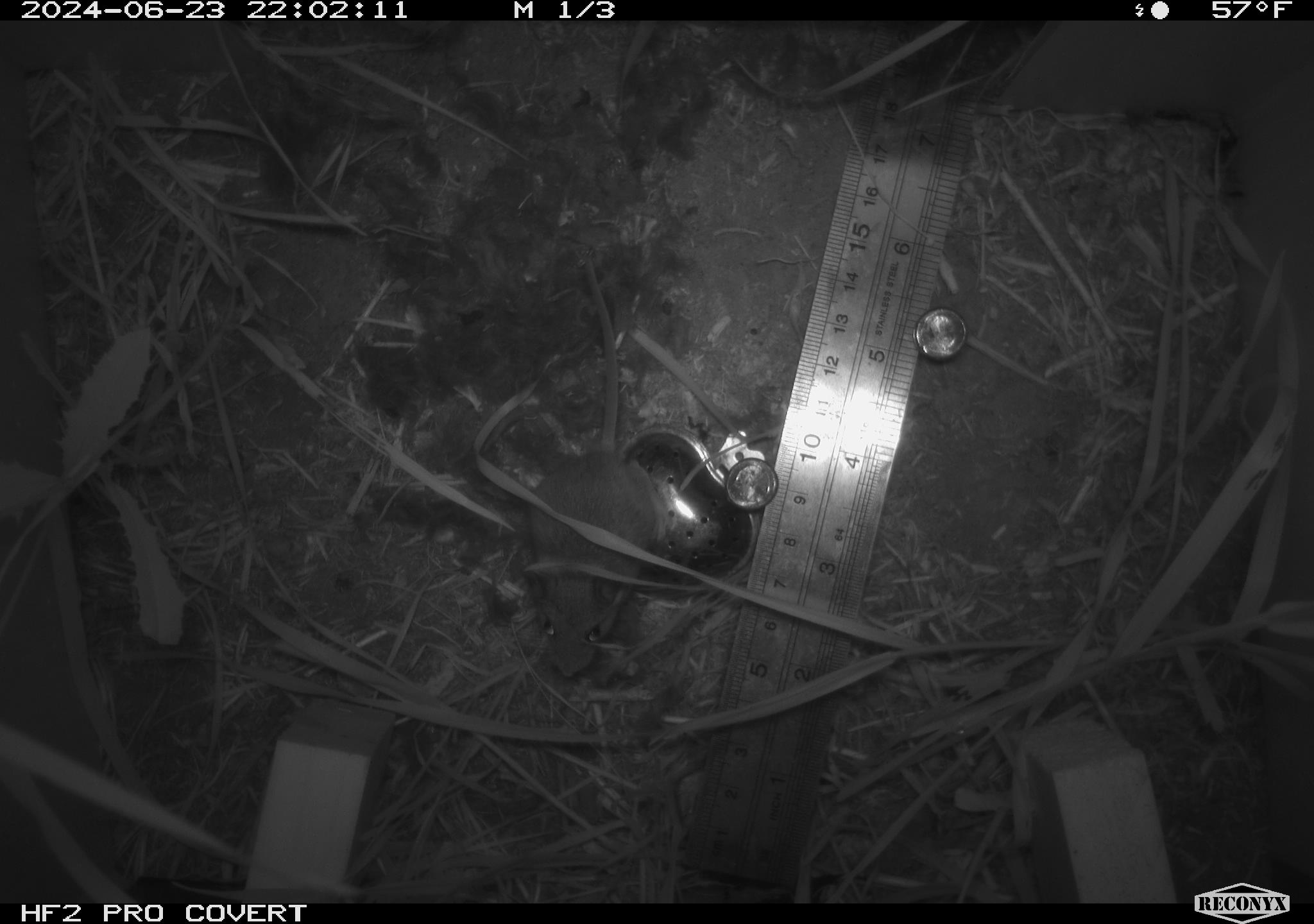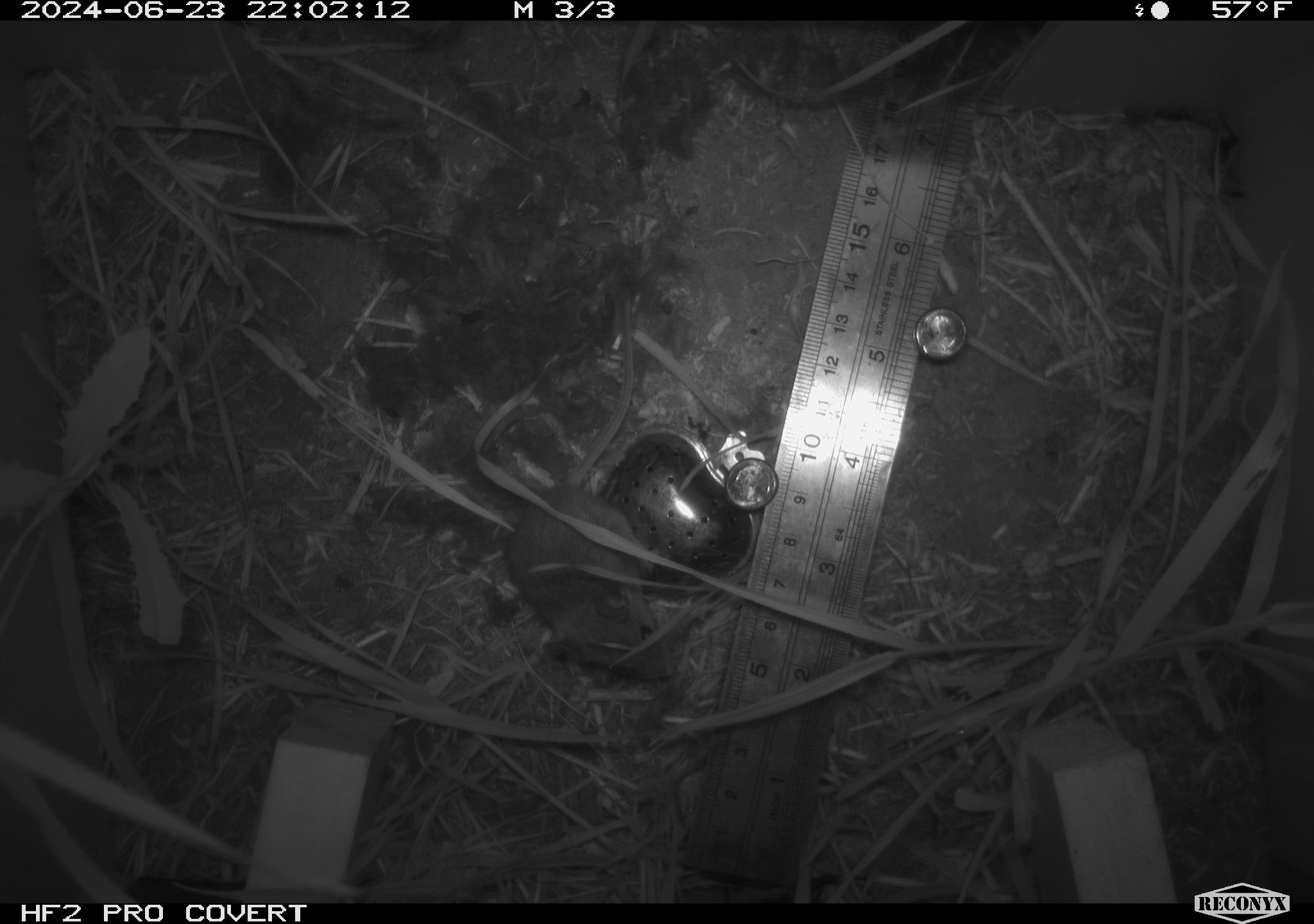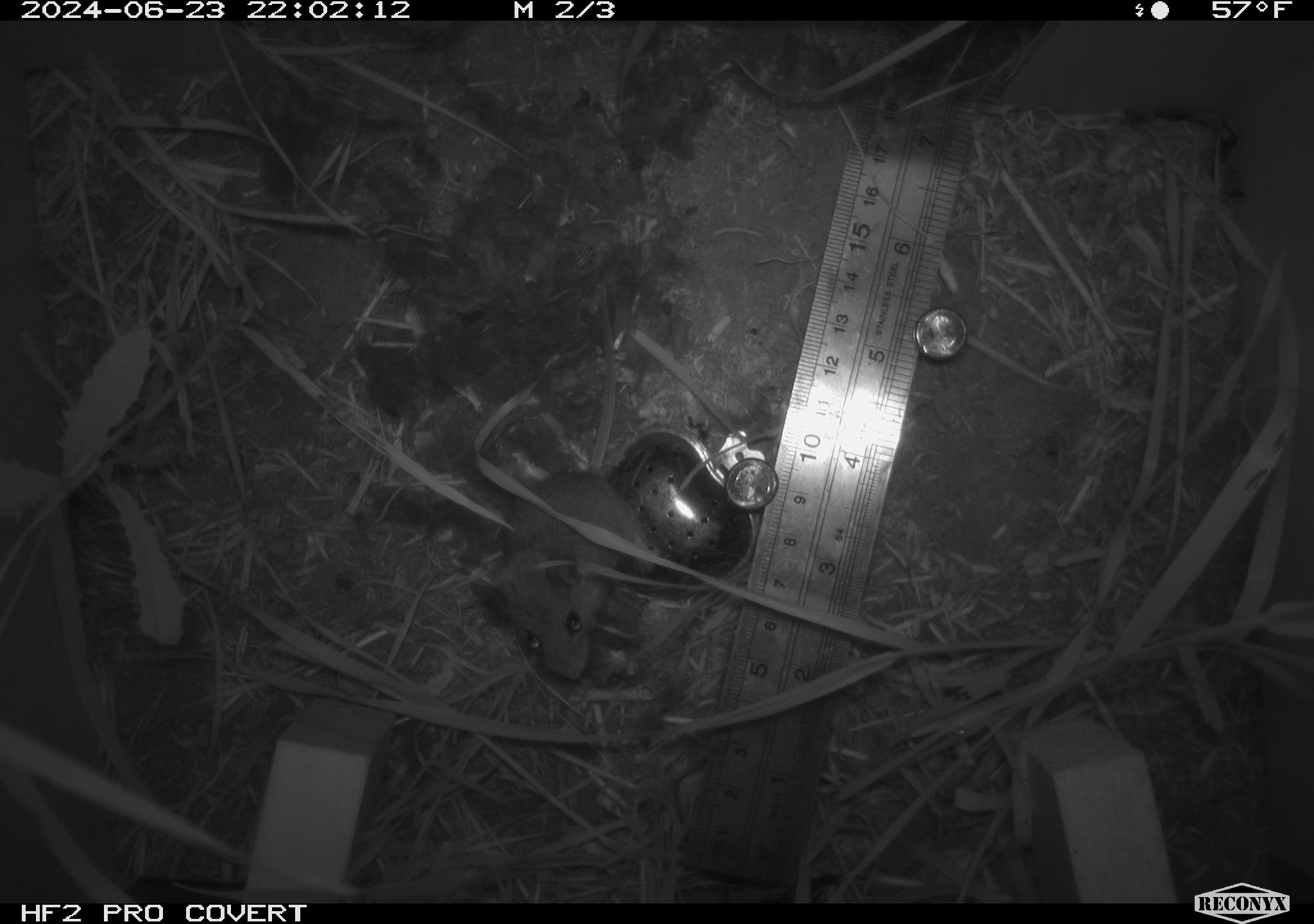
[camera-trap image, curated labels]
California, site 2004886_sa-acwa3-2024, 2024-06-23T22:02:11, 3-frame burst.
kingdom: Animalia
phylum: Chordata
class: Mammalia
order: Rodentia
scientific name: Rodentia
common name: mouse species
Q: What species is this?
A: Mouse species (Rodentia).